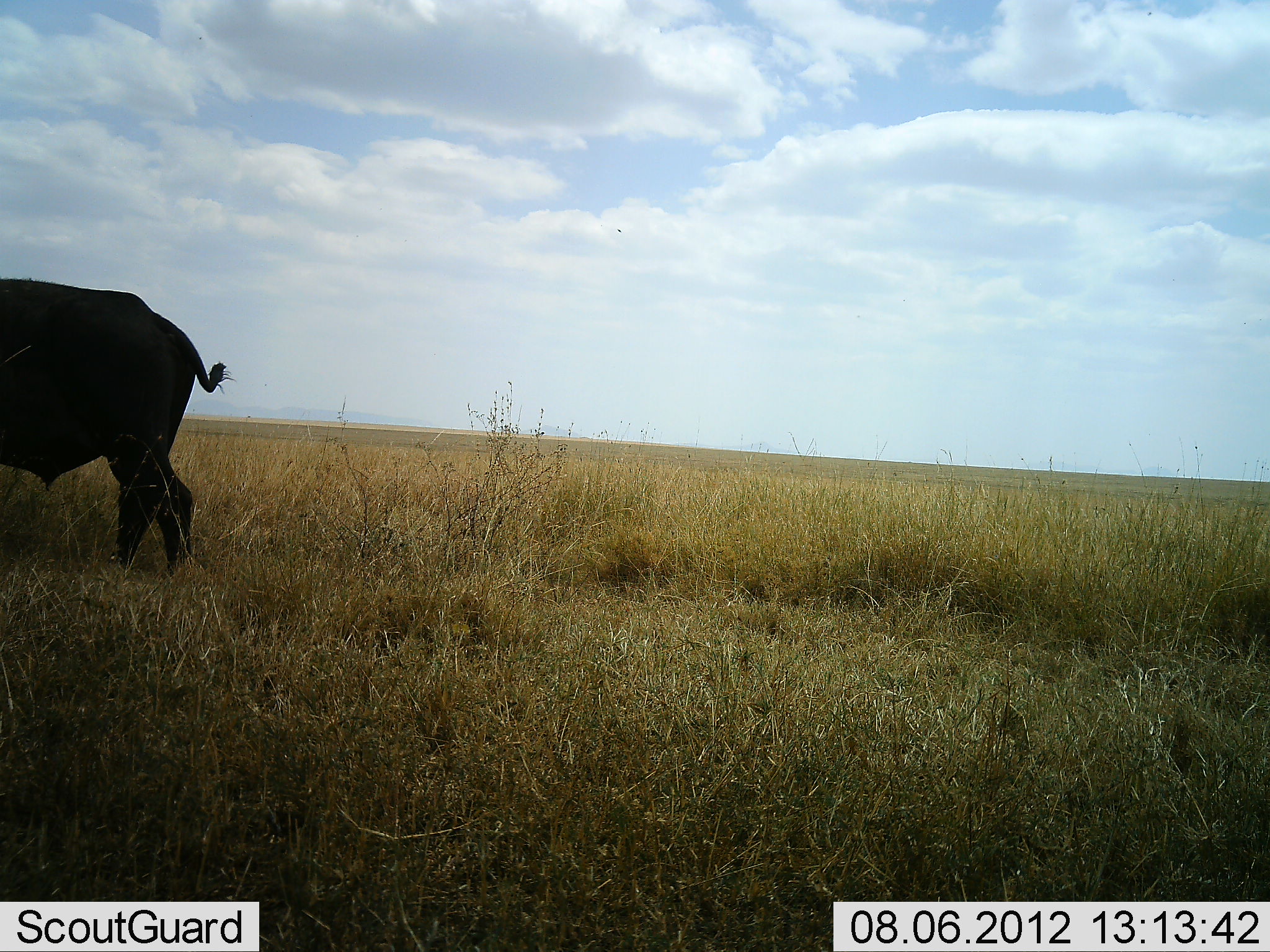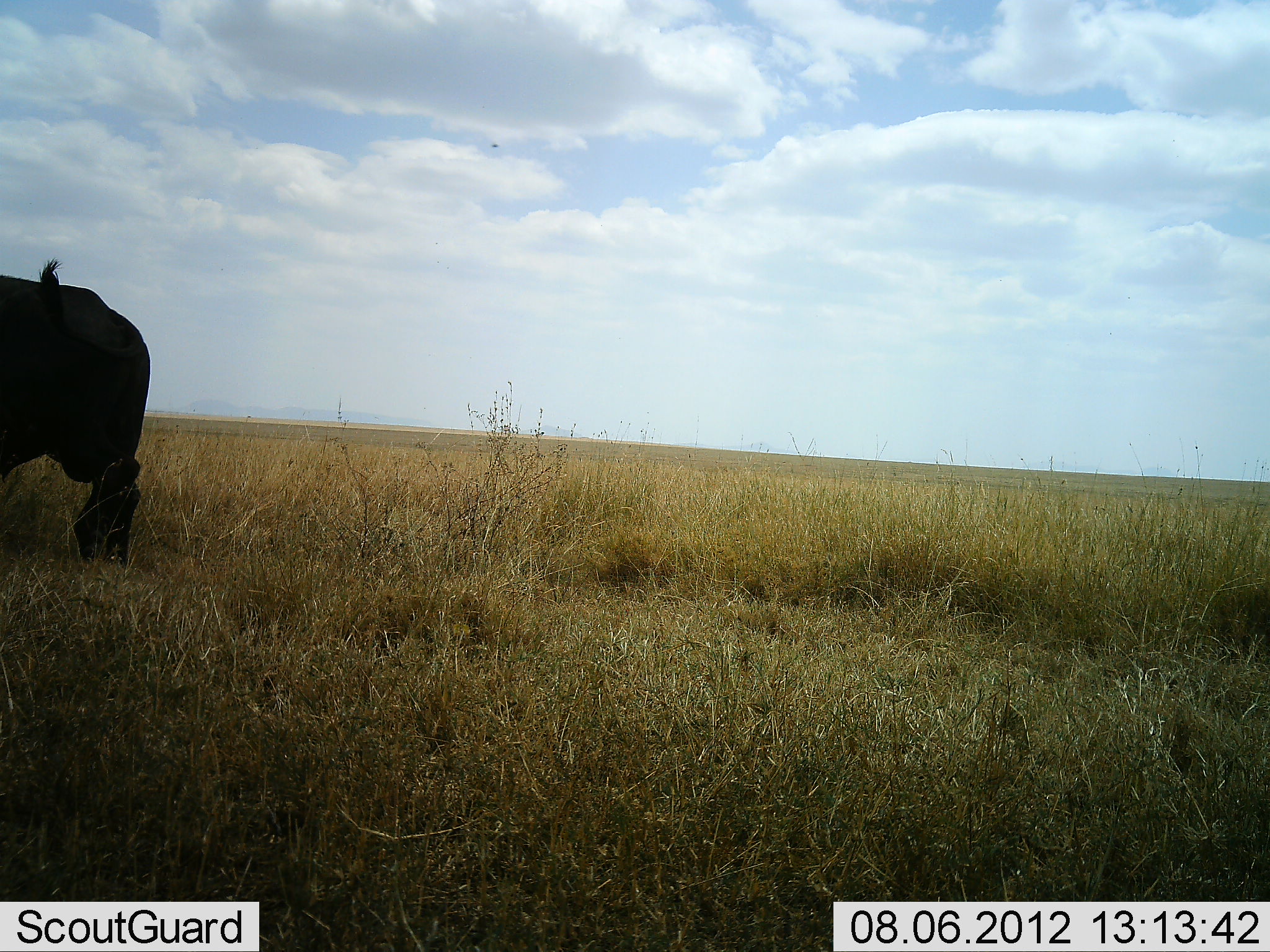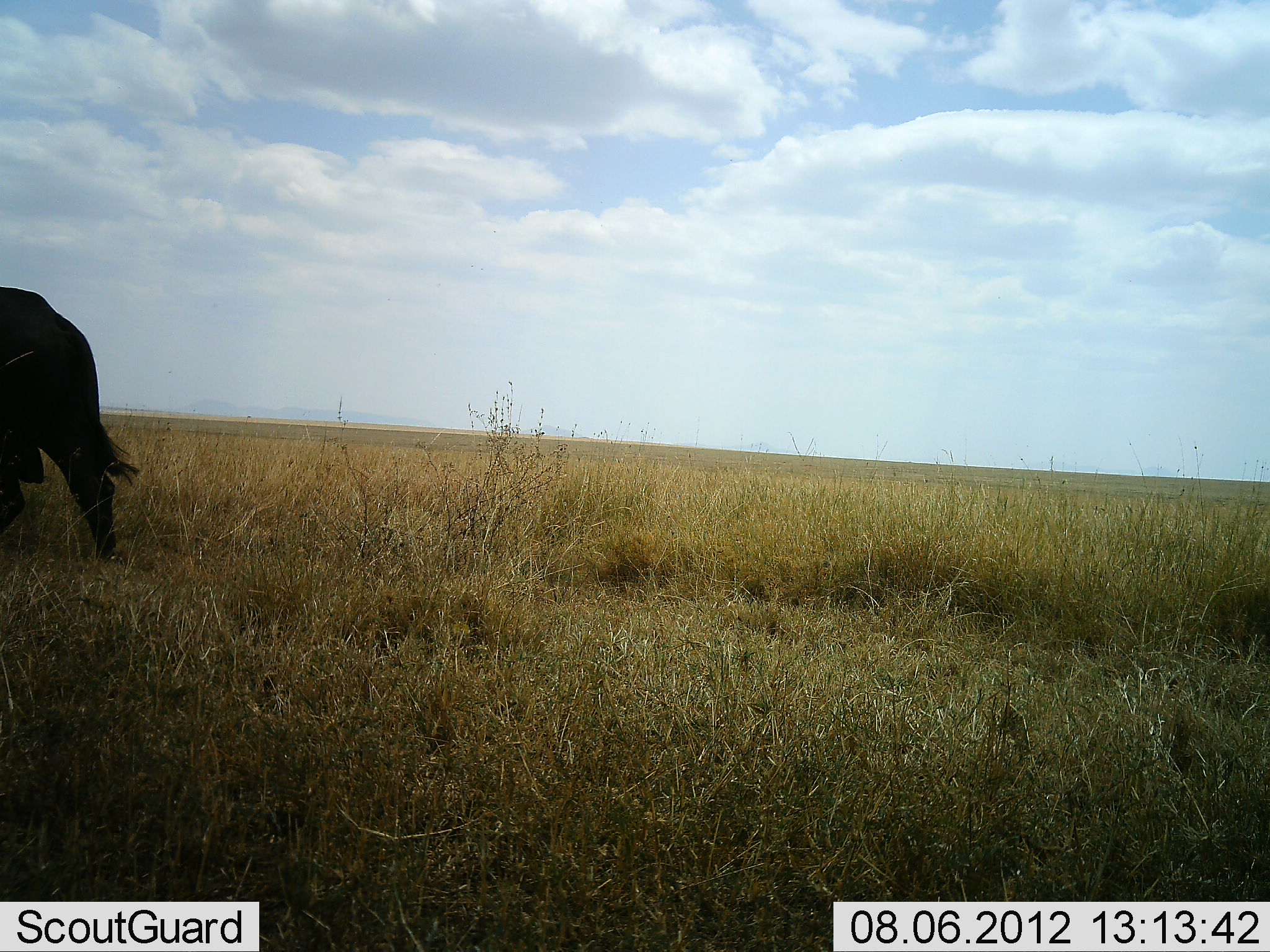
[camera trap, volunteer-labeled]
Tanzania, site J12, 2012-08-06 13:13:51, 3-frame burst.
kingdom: Animalia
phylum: Chordata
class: Mammalia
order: Artiodactyla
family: Bovidae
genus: Syncerus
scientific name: Syncerus caffer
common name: cape buffalo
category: buffalo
Buffalo (cape buffalo) (Syncerus caffer), count 1. Behavior (volunteer vote fractions): standing 10%, resting 0%, moving 90%, interacting 0%. Young present (vote fraction): 0%. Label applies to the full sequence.